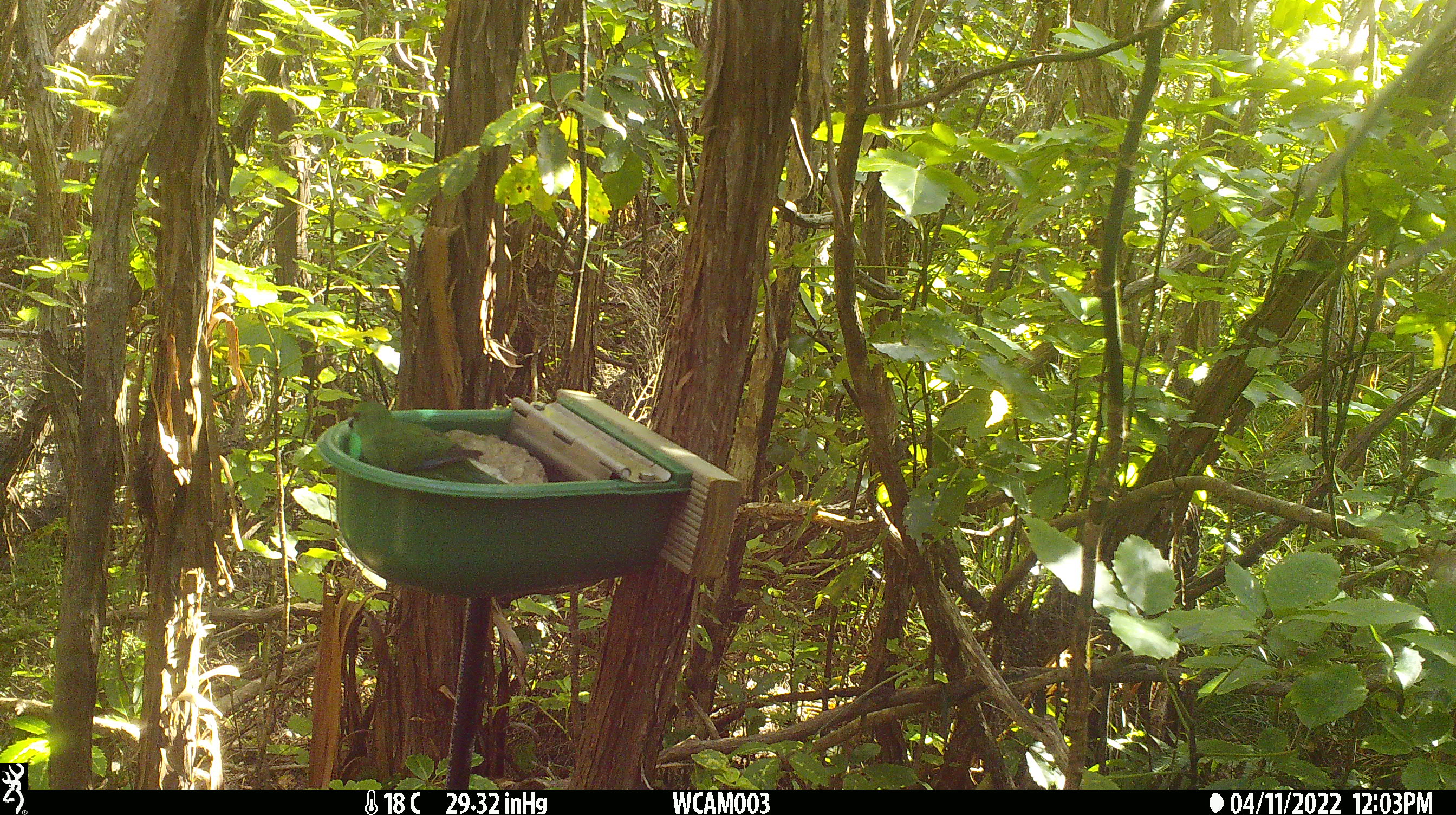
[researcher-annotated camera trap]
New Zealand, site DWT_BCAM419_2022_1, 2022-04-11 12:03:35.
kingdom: Animalia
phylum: Chordata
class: Aves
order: Psittaciformes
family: Psittaculidae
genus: Cyanoramphus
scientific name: Cyanoramphus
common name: parakeet